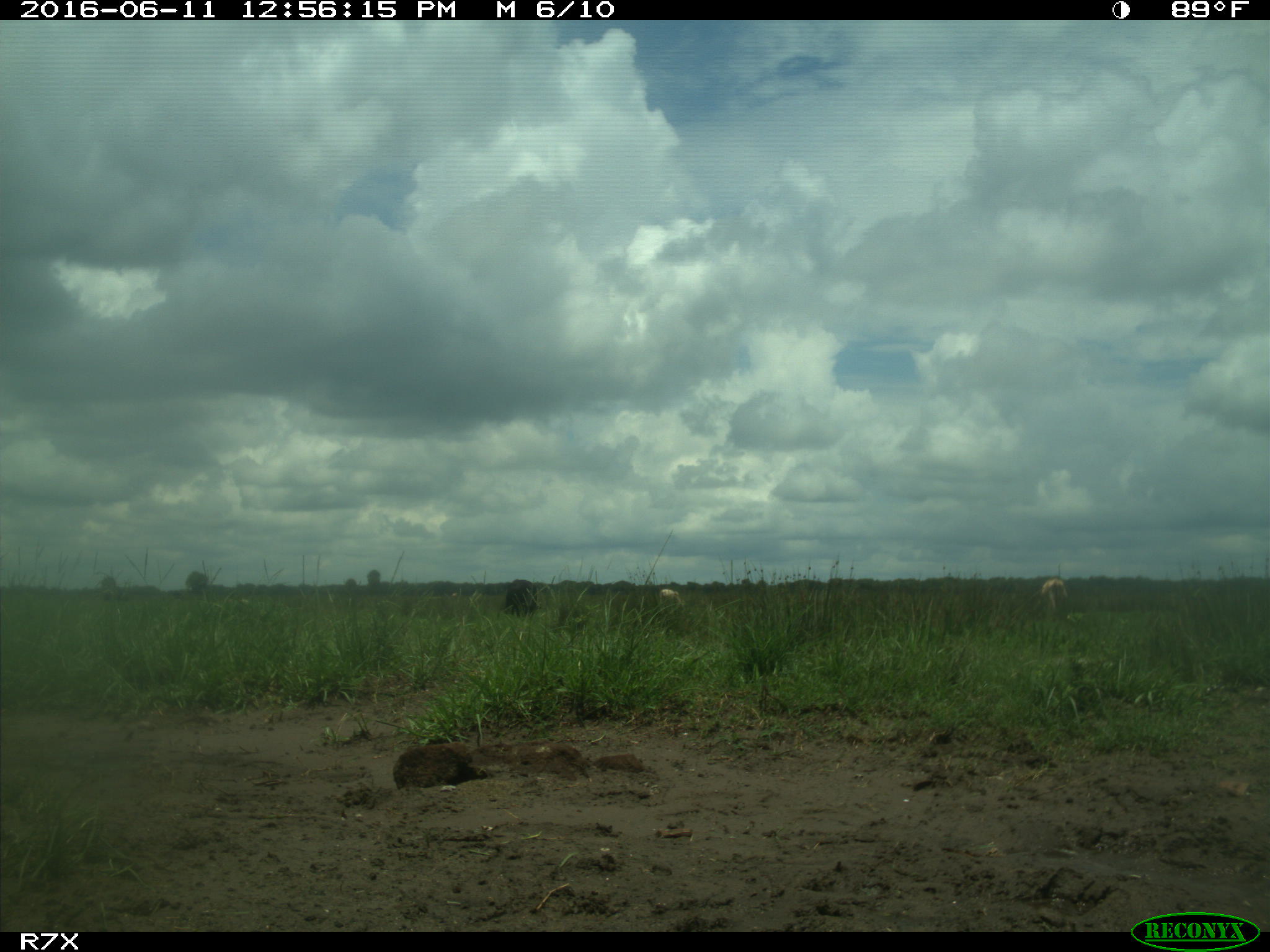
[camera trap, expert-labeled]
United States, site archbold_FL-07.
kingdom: Animalia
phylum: Chordata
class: Mammalia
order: Artiodactyla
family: Bovidae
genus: Bos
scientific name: Bos taurus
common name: domestic cow